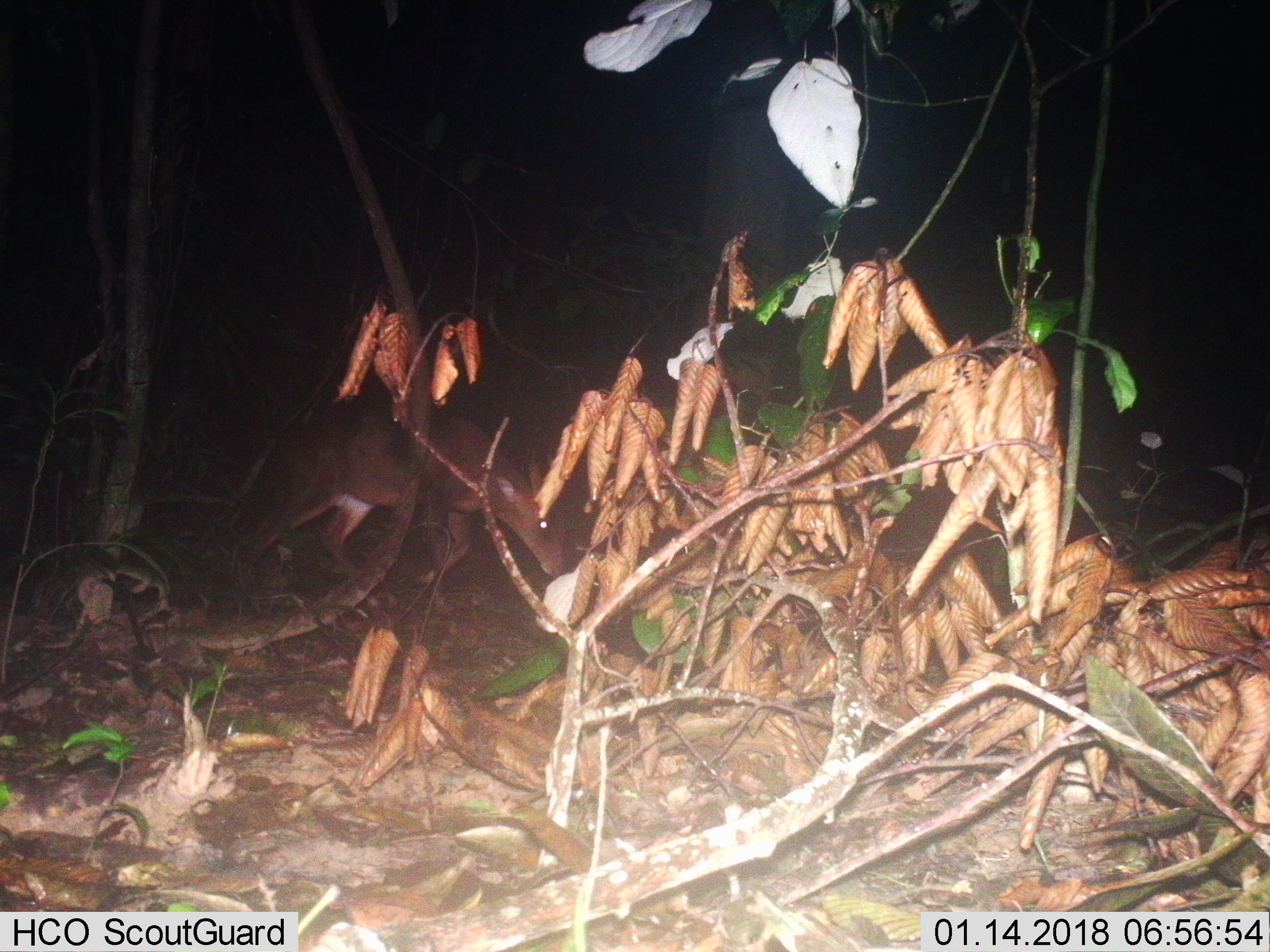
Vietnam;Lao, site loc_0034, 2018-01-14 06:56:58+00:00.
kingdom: Animalia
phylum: Chordata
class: Mammalia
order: Artiodactyla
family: Cervidae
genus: Muntiacus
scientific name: Muntiacus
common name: muntjacs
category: unidentified muntjac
Unidentified muntjac (muntjacs) (Muntiacus). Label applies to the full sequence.